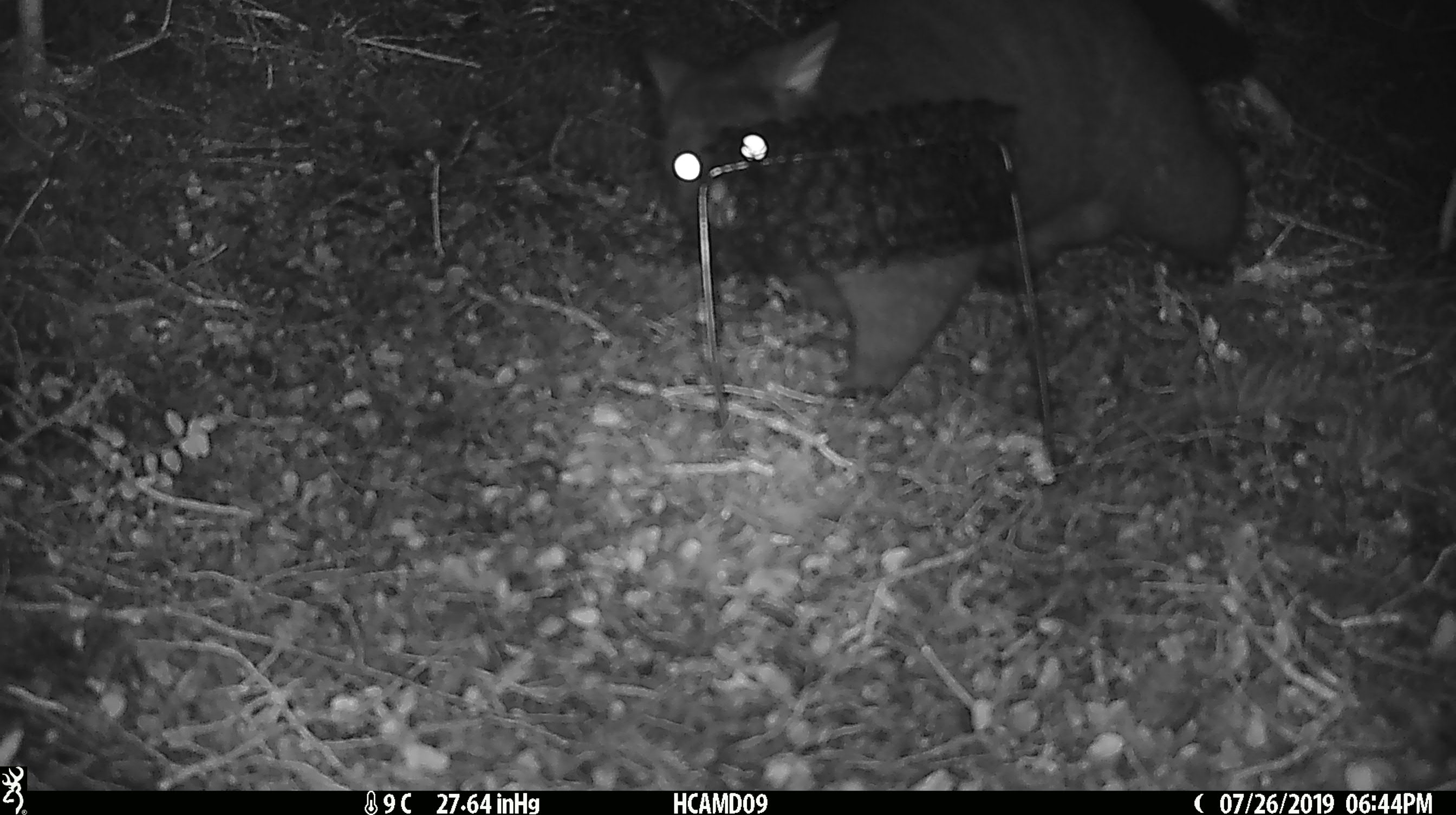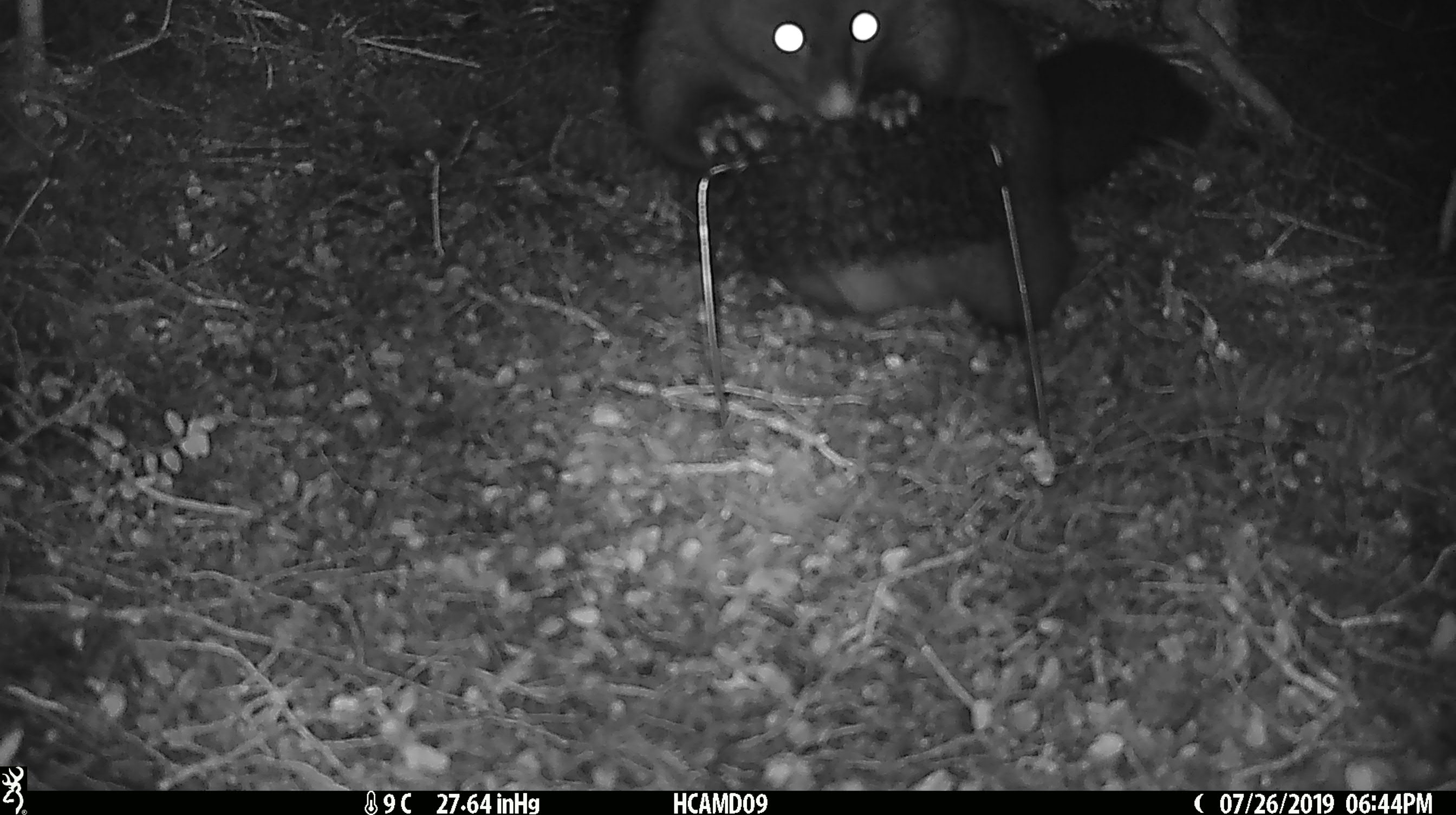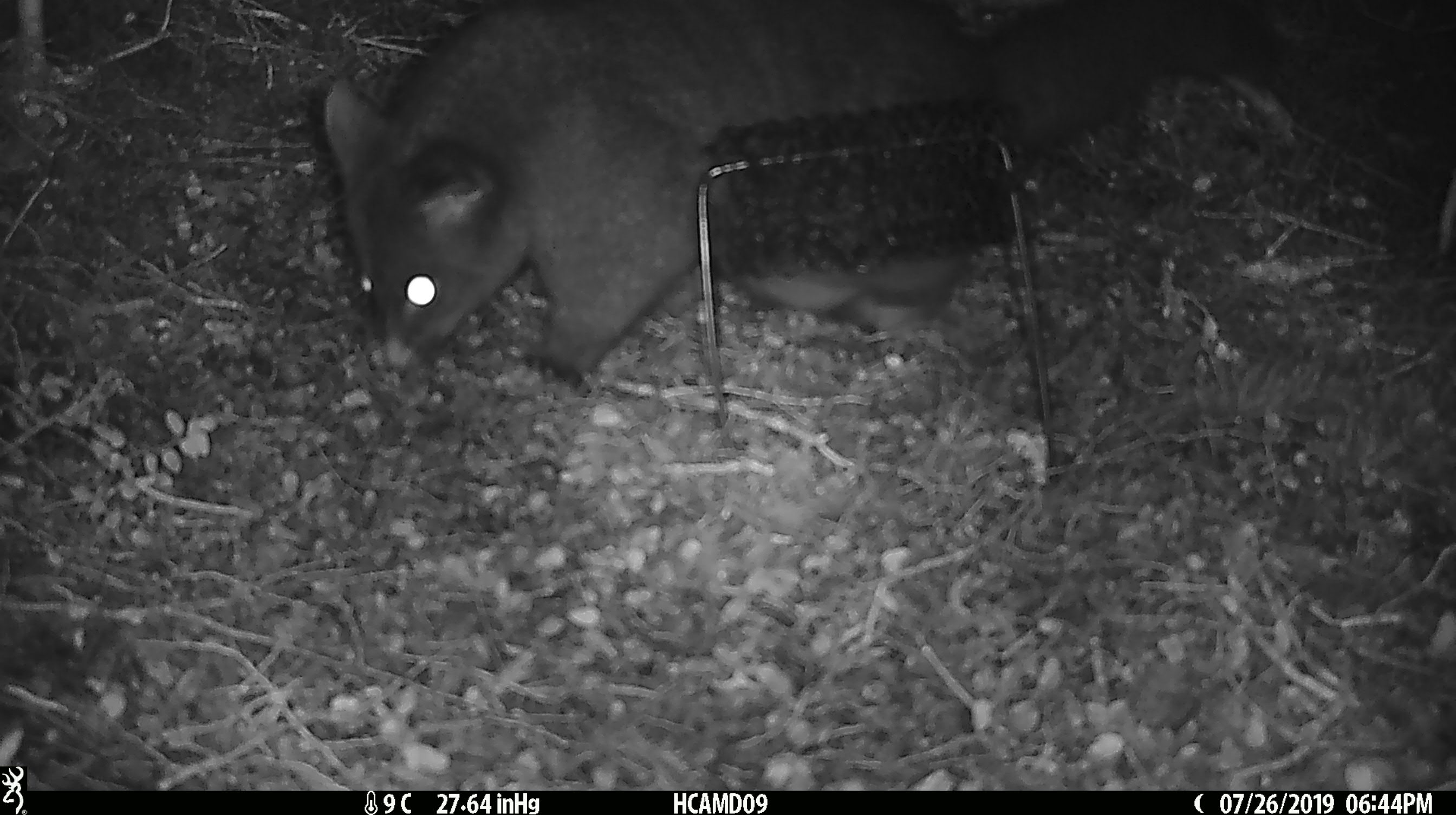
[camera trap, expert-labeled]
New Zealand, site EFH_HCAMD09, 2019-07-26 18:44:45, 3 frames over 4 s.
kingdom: Animalia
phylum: Chordata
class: Mammalia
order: Diprotodontia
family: Phalangeridae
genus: Trichosurus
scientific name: Trichosurus vulpecula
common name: common brushtail possum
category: possum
Possum (common brushtail possum) (Trichosurus vulpecula).